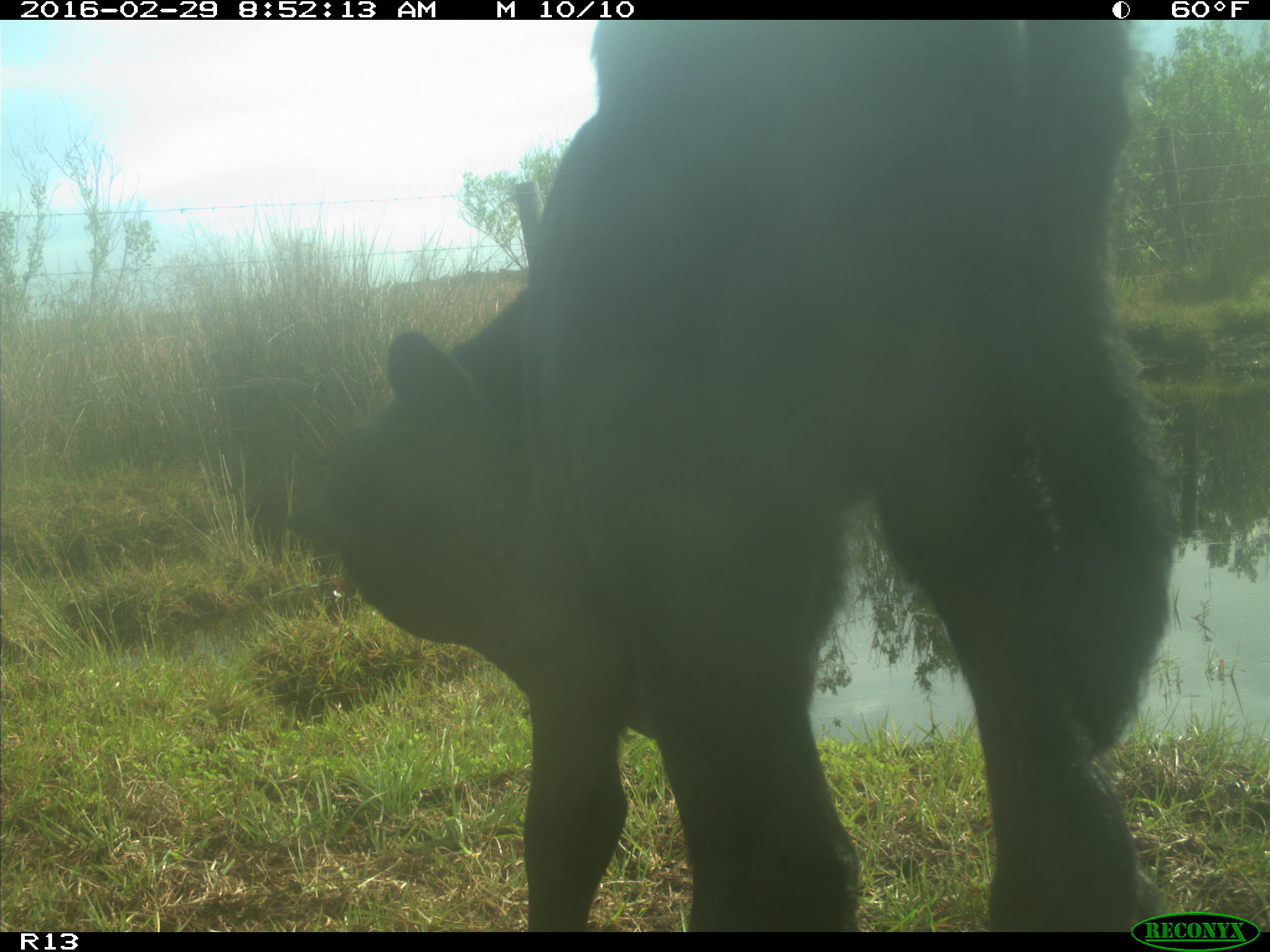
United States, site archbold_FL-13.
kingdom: Animalia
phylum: Chordata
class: Mammalia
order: Artiodactyla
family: Bovidae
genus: Bos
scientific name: Bos taurus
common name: domestic cow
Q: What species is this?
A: Bos taurus (domestic cow).